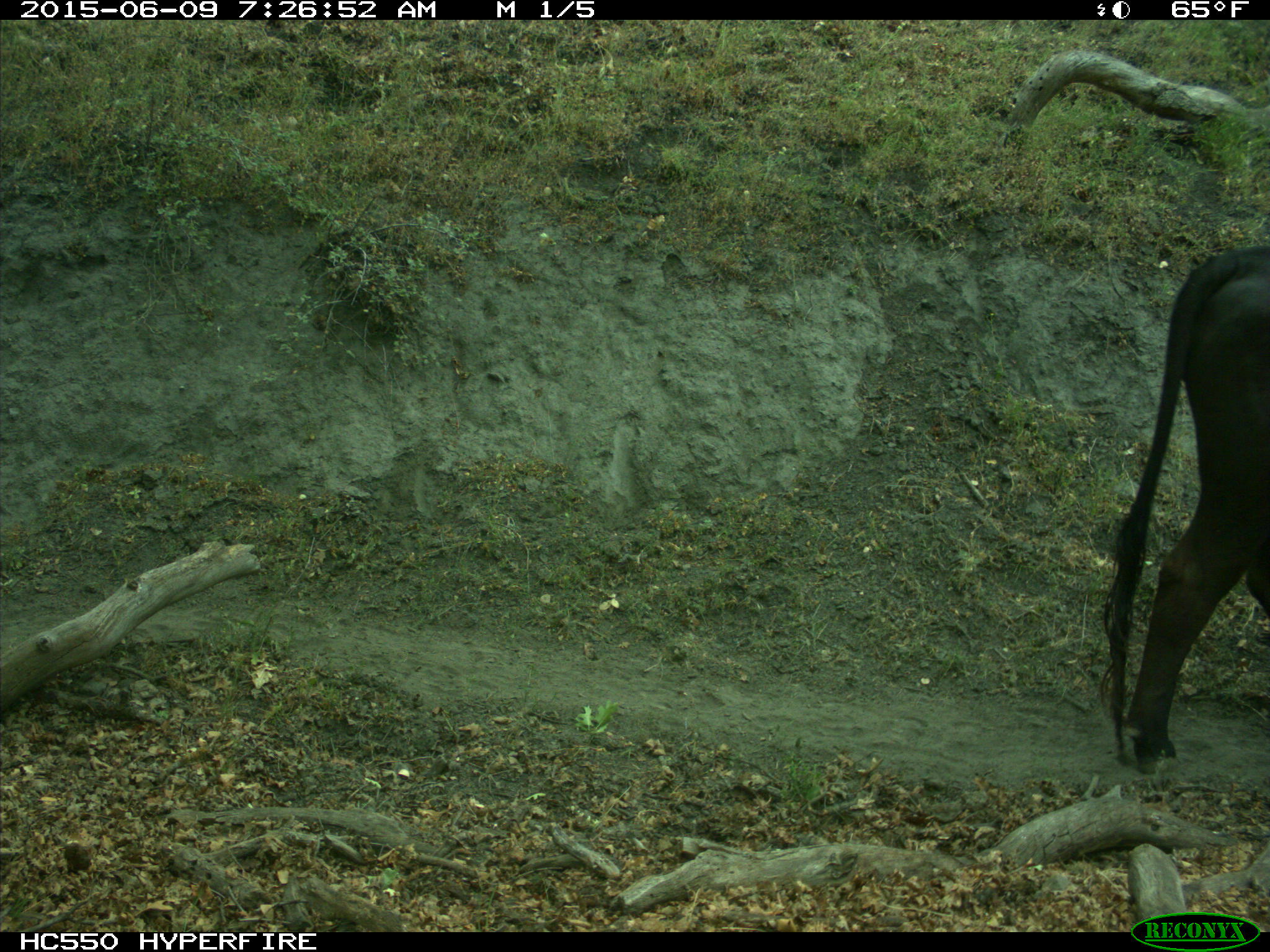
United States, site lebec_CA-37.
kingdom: Animalia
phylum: Chordata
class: Mammalia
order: Artiodactyla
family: Bovidae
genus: Bos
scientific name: Bos taurus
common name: domestic cow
Bos taurus (domestic cow).